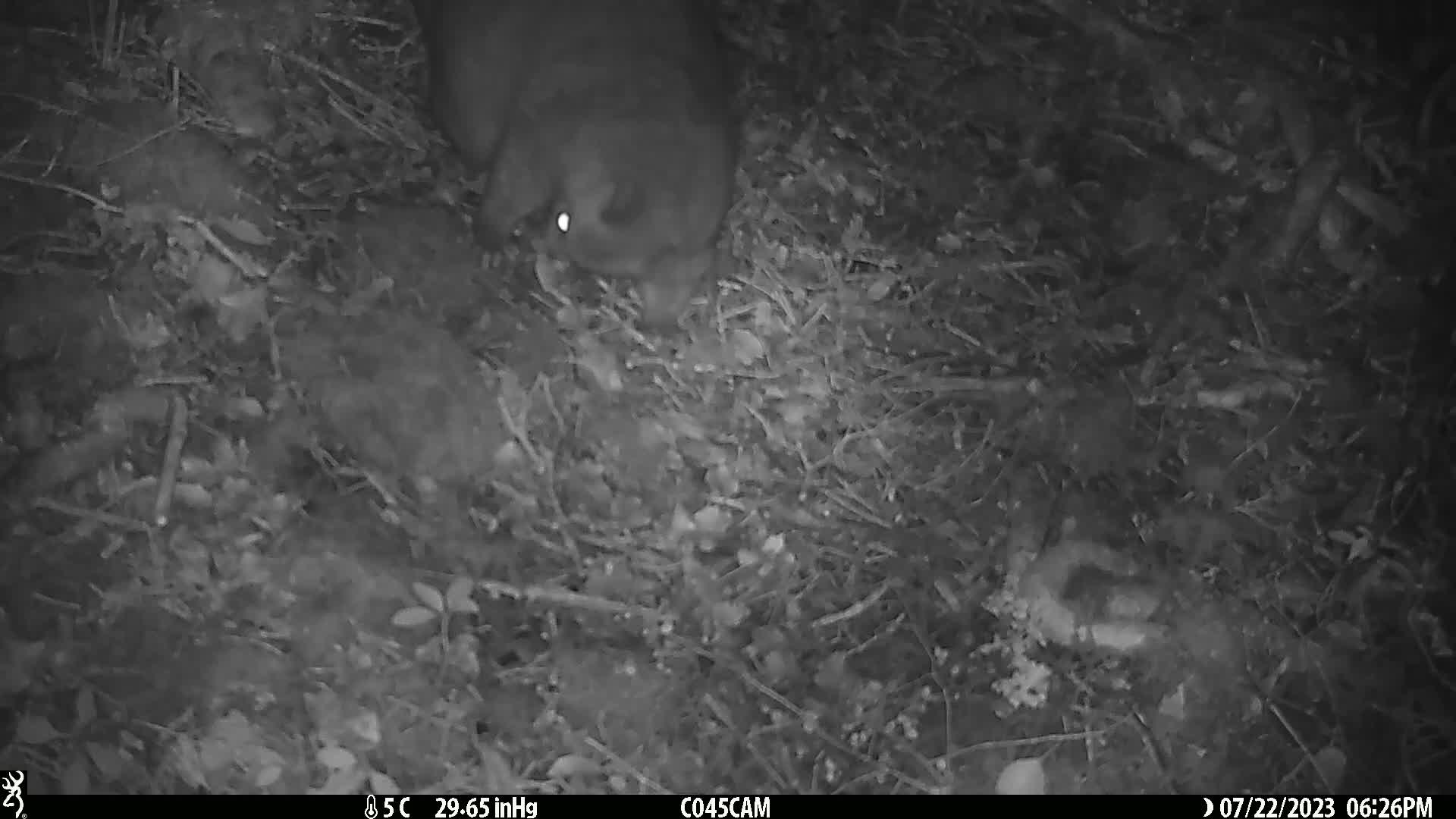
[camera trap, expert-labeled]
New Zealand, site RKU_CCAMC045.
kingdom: Animalia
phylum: Chordata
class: Mammalia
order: Diprotodontia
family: Phalangeridae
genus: Trichosurus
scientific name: Trichosurus vulpecula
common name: common brushtail possum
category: possum